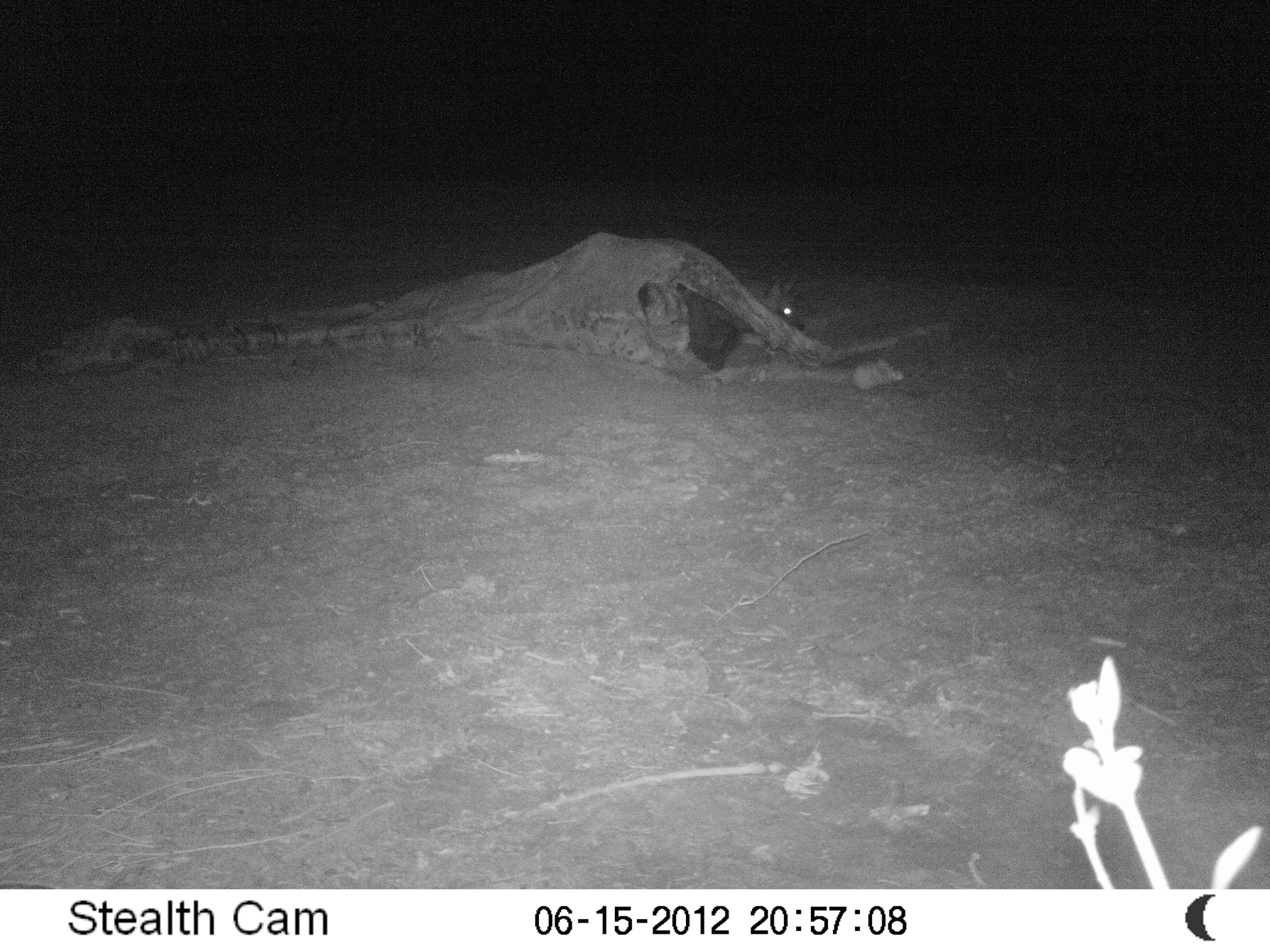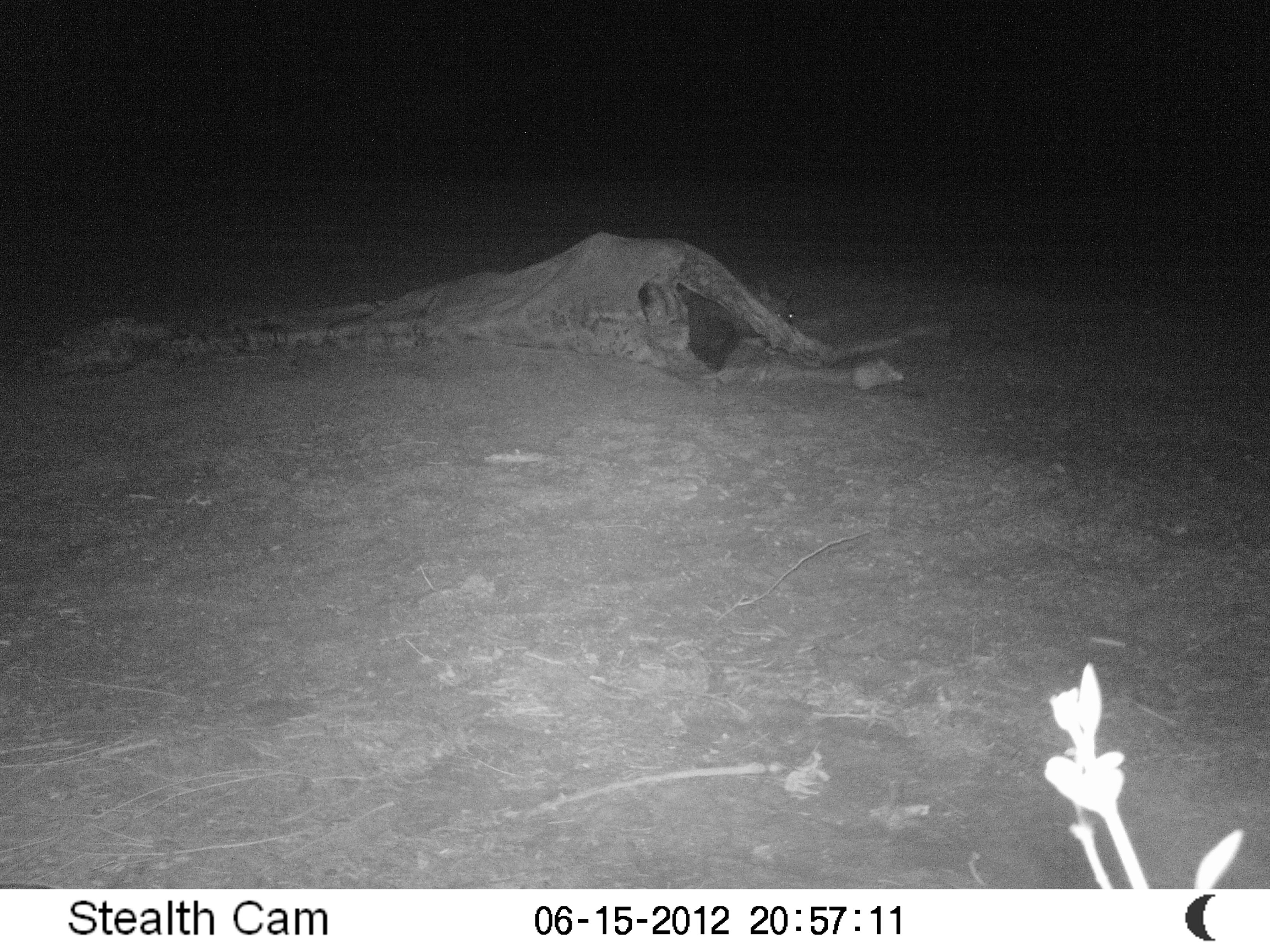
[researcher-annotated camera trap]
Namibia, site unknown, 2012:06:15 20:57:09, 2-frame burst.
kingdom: Animalia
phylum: Chordata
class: Mammalia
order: Carnivora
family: Hyaenidae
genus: Parahyaena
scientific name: Parahyaena brunnea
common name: brown hyena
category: hyaena brunnea